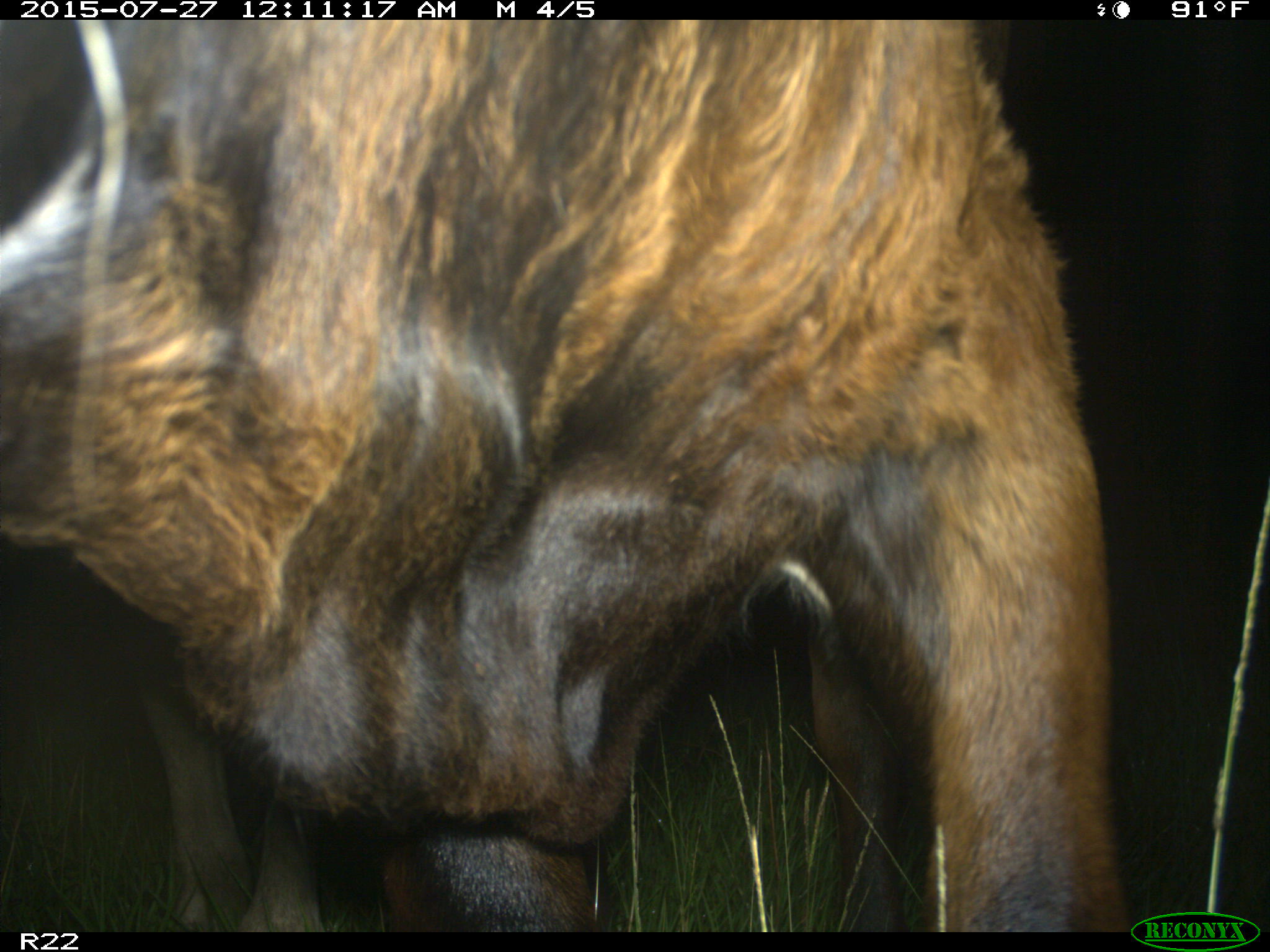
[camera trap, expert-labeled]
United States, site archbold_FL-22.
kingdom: Animalia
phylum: Chordata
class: Mammalia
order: Artiodactyla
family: Bovidae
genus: Bos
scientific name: Bos taurus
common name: domestic cow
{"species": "Bos taurus (domestic cow)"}